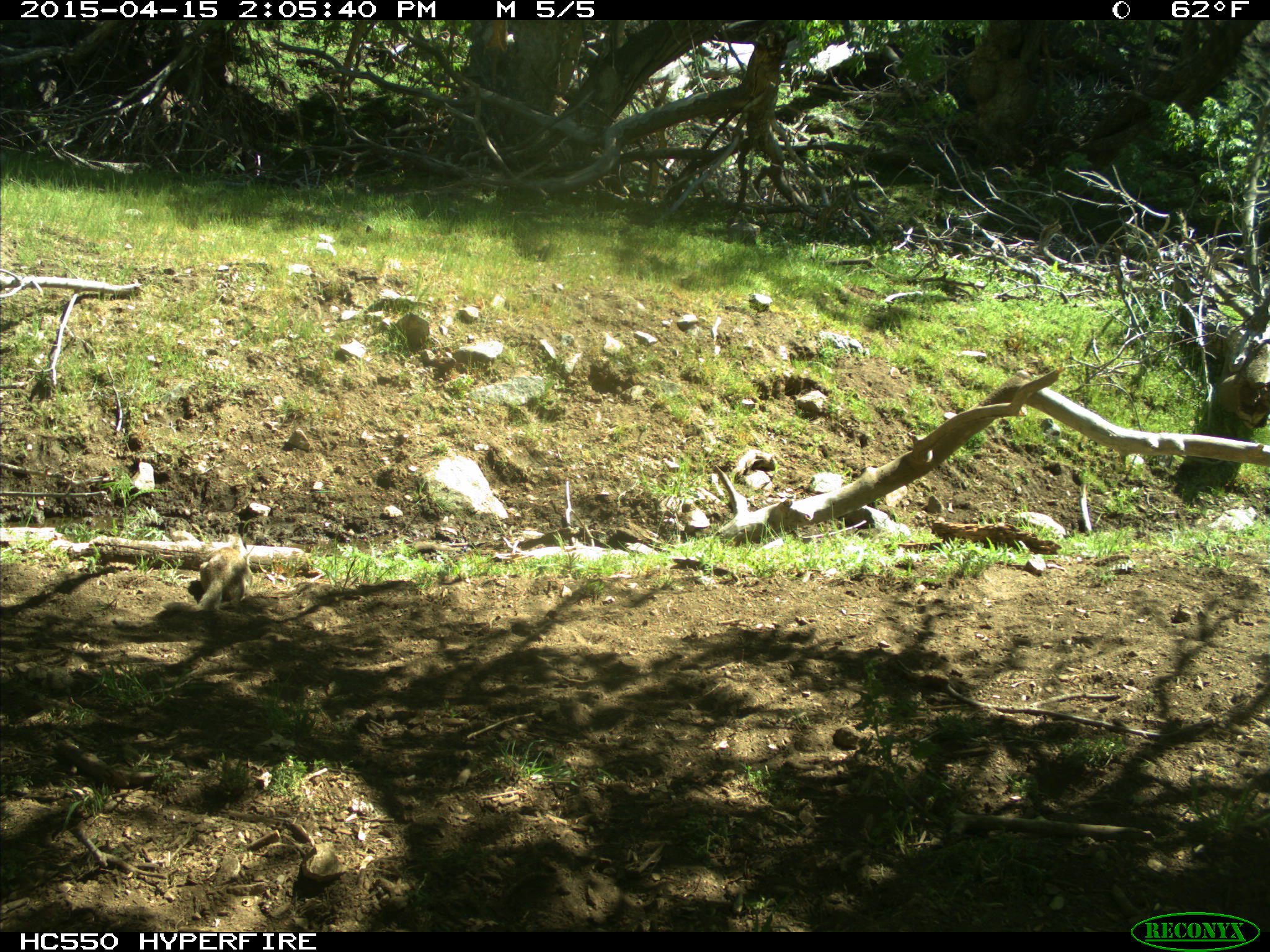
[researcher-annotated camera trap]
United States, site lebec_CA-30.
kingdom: Animalia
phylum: Chordata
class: Mammalia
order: Rodentia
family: Sciuridae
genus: Otospermophilus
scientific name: Otospermophilus beecheyi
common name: california ground squirrel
Otospermophilus beecheyi (california ground squirrel).